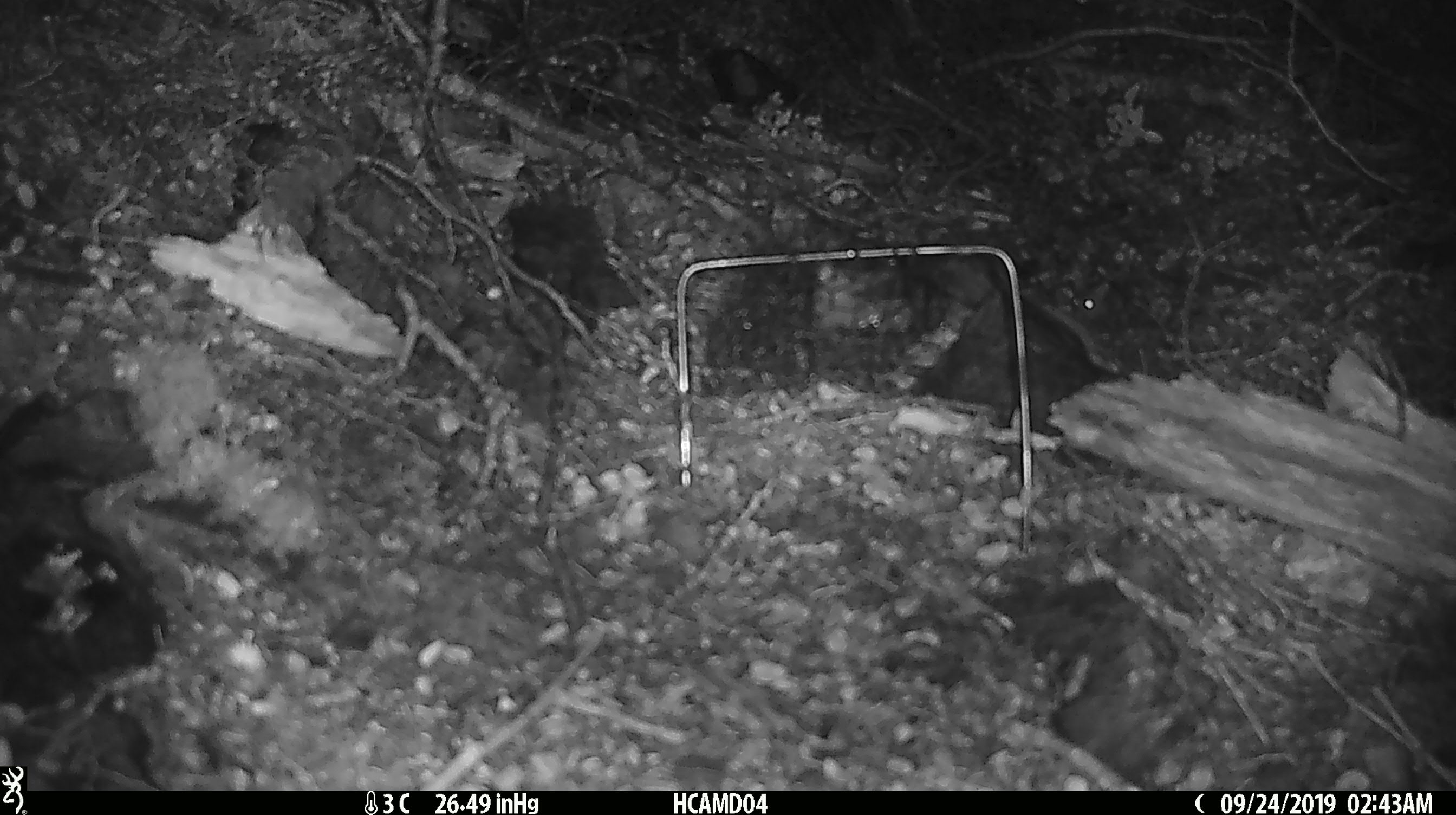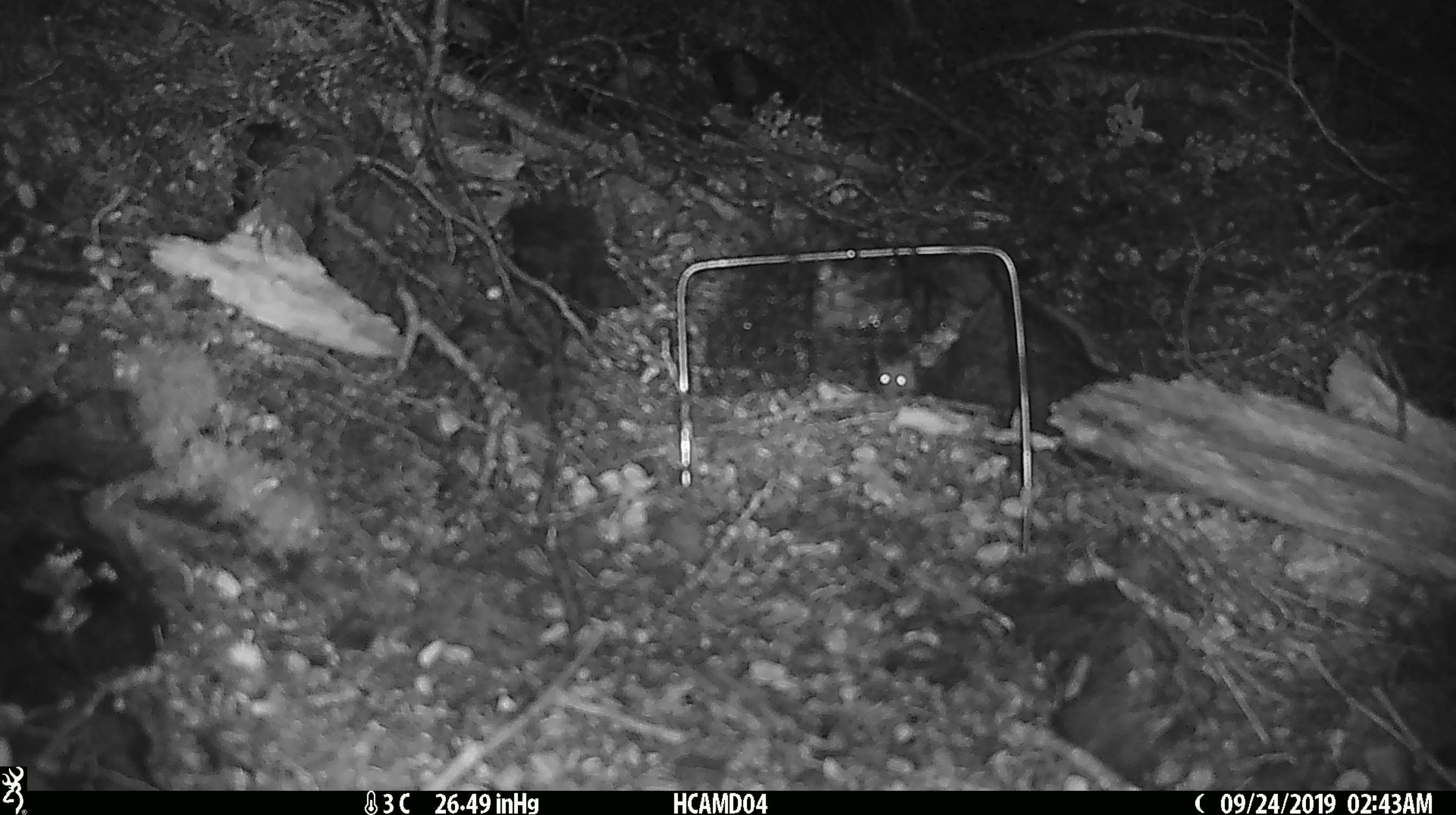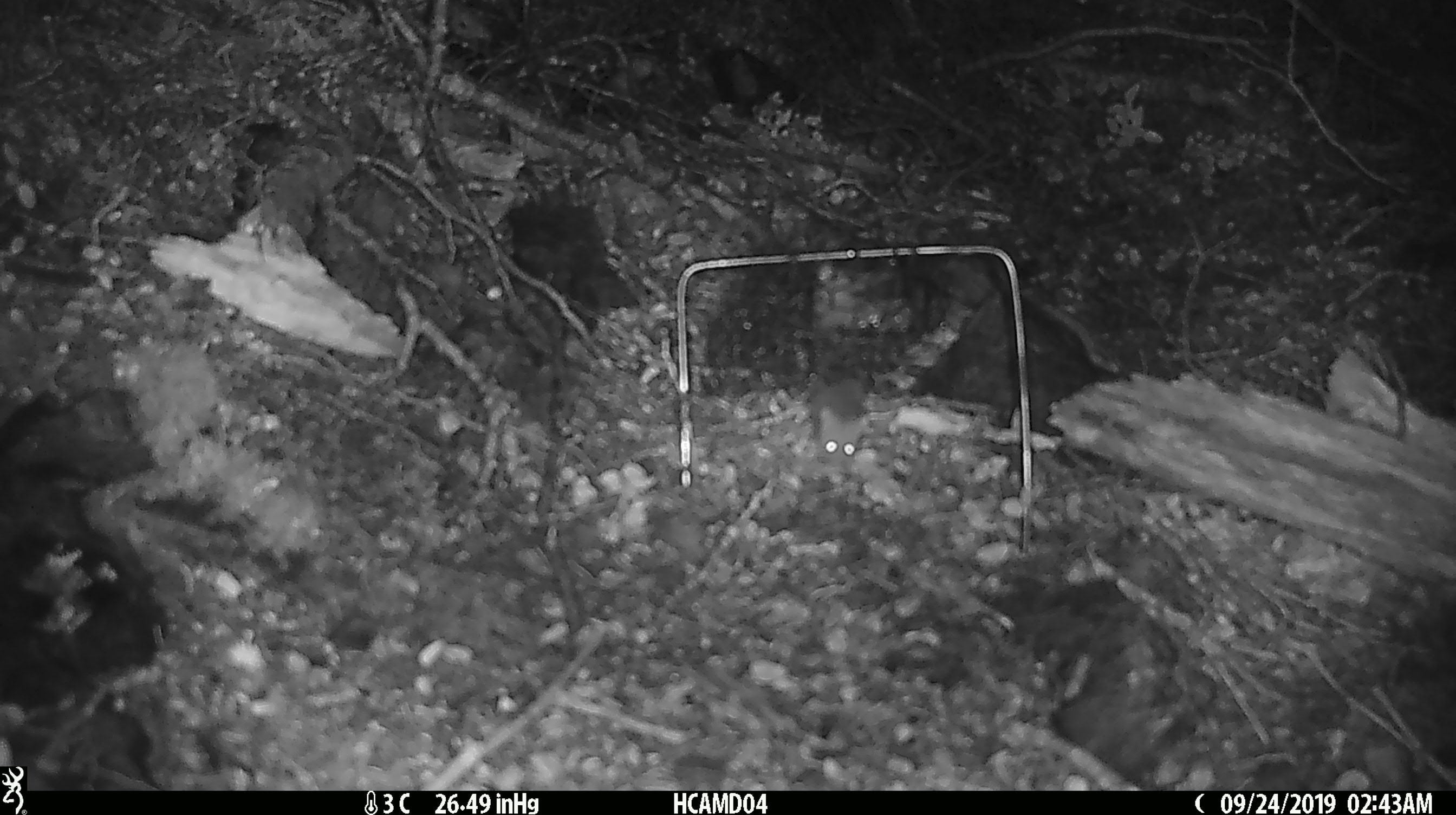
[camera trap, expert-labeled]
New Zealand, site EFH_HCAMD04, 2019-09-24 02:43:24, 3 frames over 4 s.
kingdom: Animalia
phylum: Chordata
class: Mammalia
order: Rodentia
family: Muridae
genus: Mus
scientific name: Mus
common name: mouse